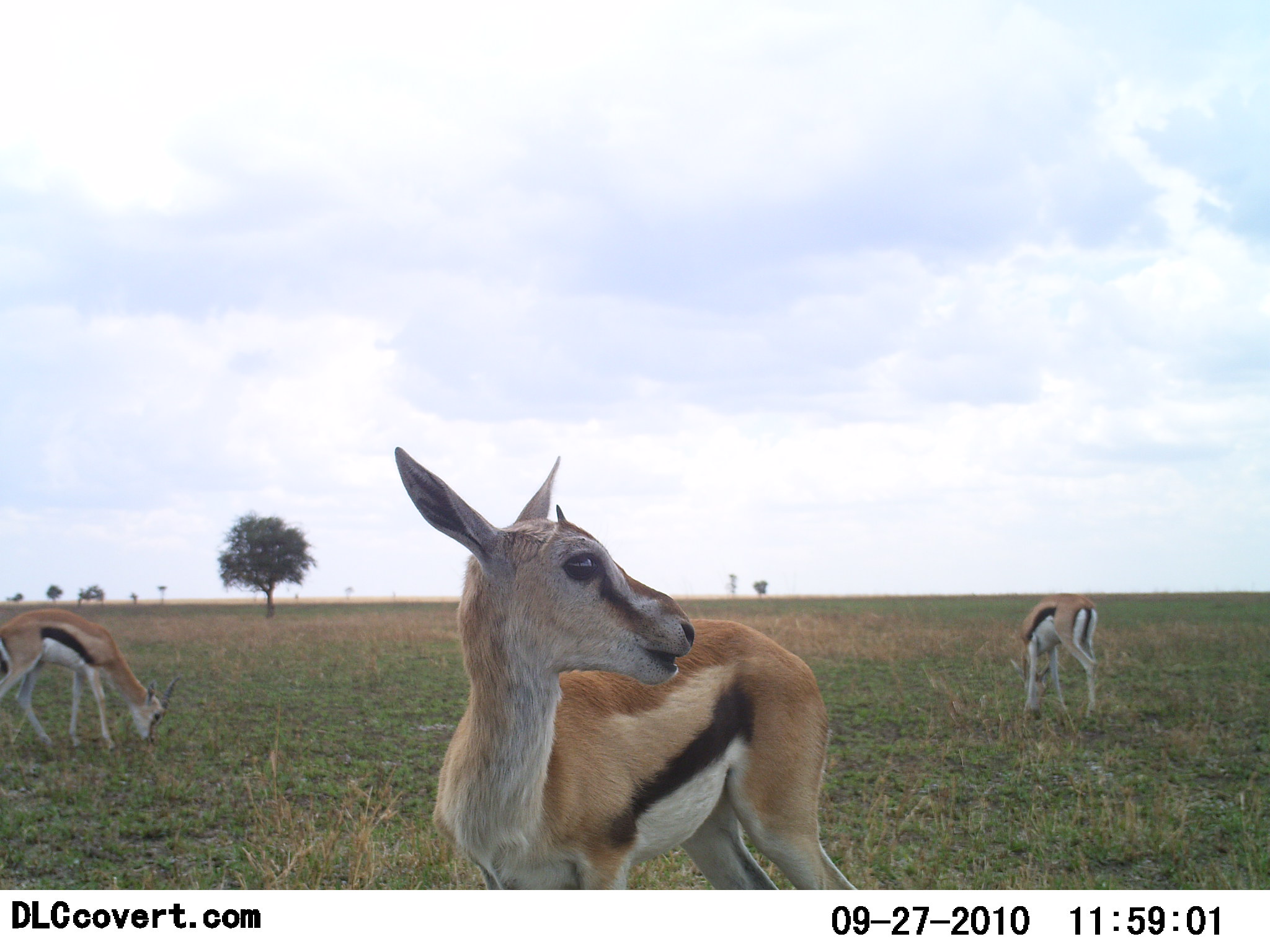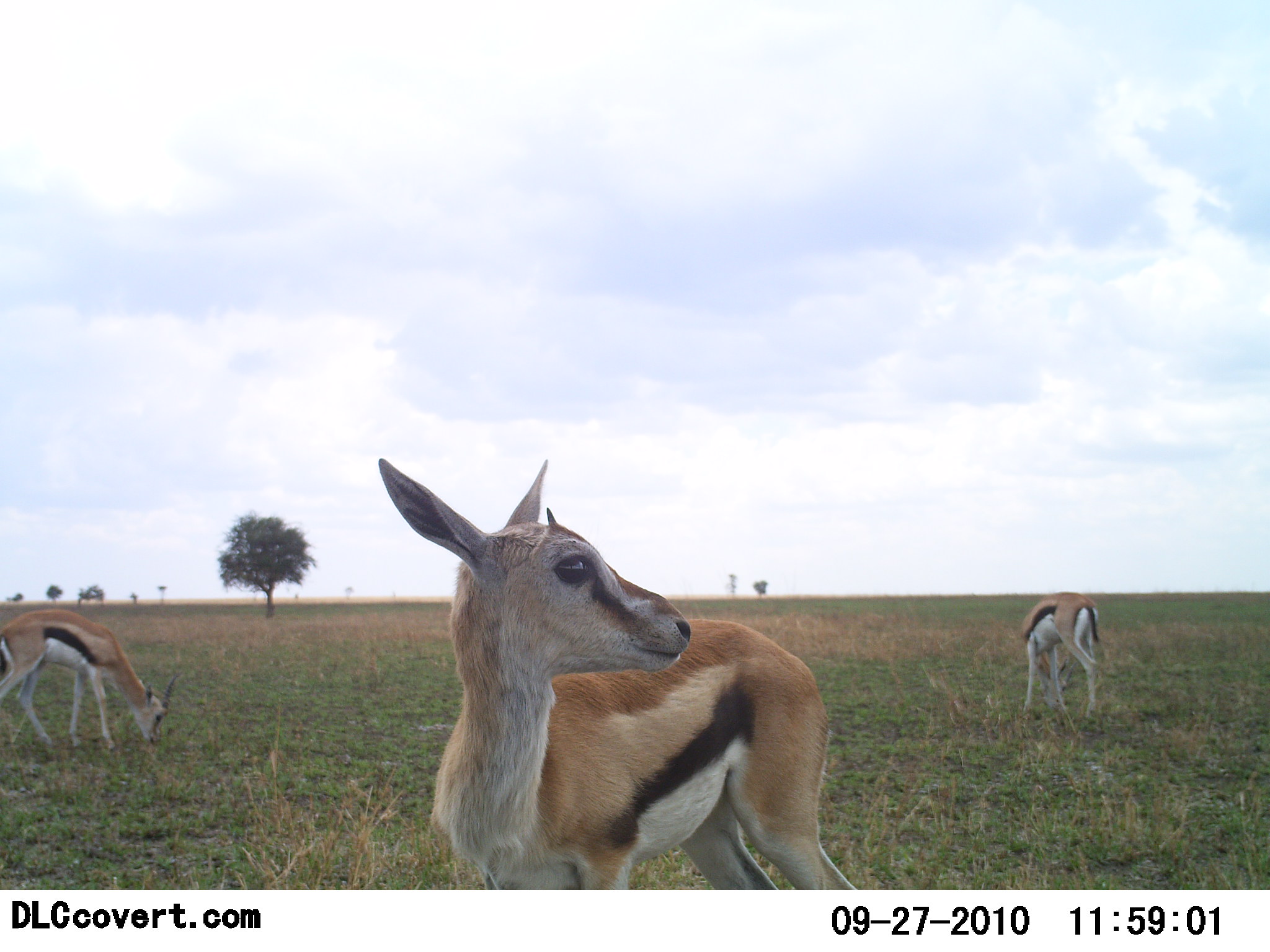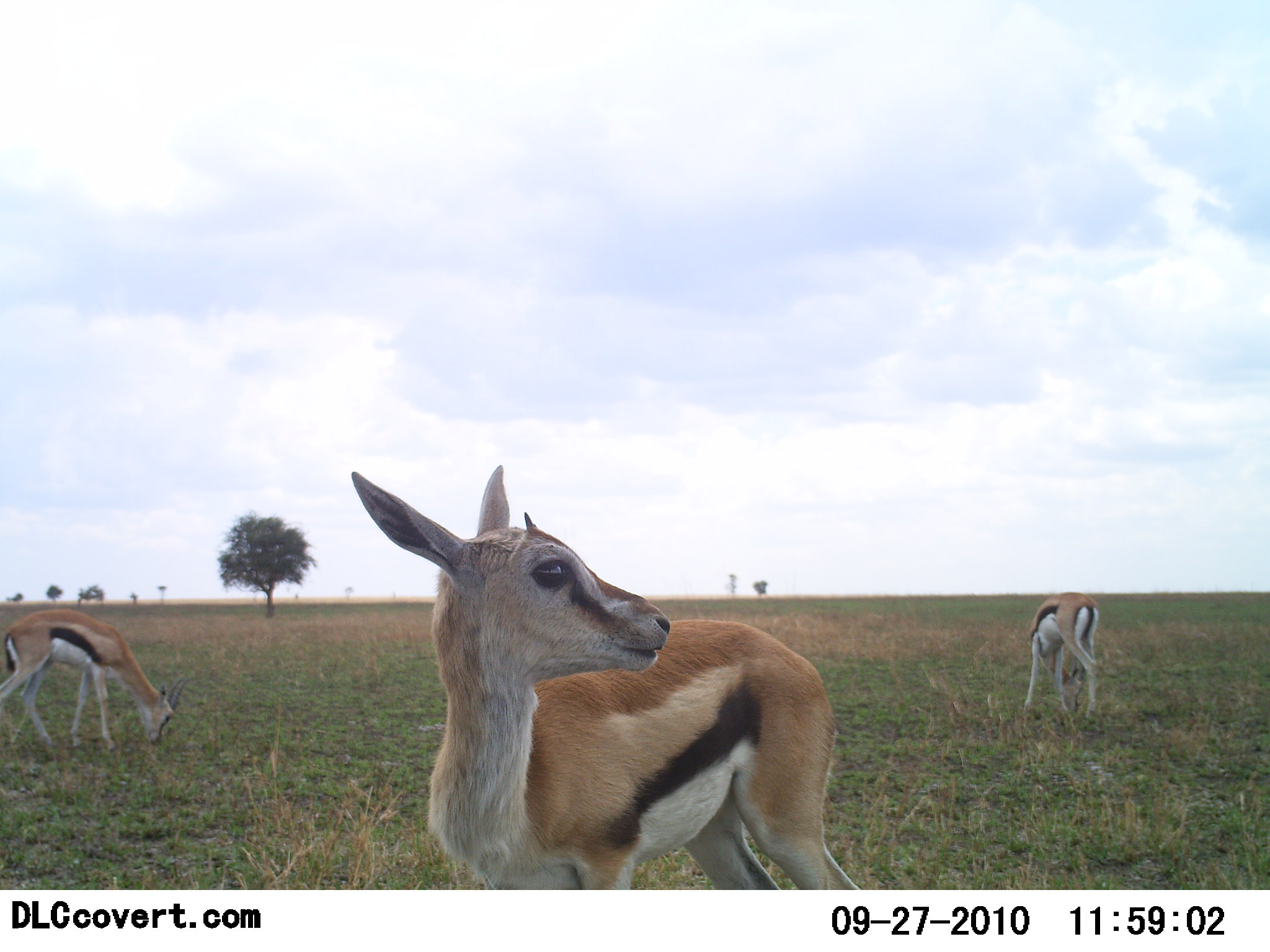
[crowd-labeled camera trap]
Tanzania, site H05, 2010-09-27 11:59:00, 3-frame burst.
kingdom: Animalia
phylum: Chordata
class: Mammalia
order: Artiodactyla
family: Bovidae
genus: Eudorcas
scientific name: Eudorcas thomsonii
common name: thomson's gazelle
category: gazellethomsons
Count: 3.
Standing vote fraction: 69%.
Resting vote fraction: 0%.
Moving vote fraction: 15%.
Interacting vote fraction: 8%.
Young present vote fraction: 8%.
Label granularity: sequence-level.